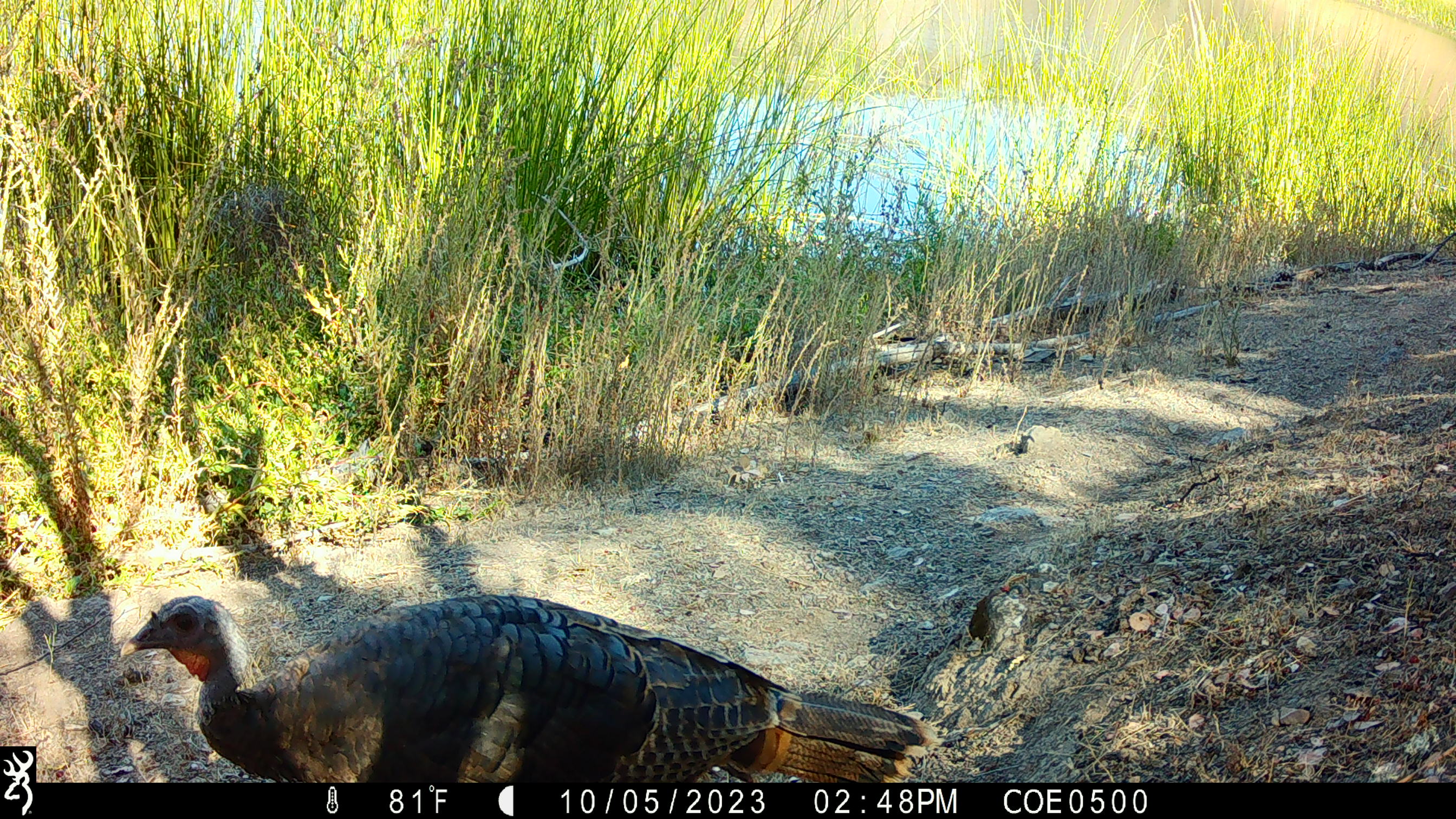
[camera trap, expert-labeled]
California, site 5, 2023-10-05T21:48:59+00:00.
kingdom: Animalia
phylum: Chordata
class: Aves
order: Galliformes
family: Phasianidae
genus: Meleagris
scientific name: Meleagris gallopavo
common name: turkey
Turkey (Meleagris gallopavo).